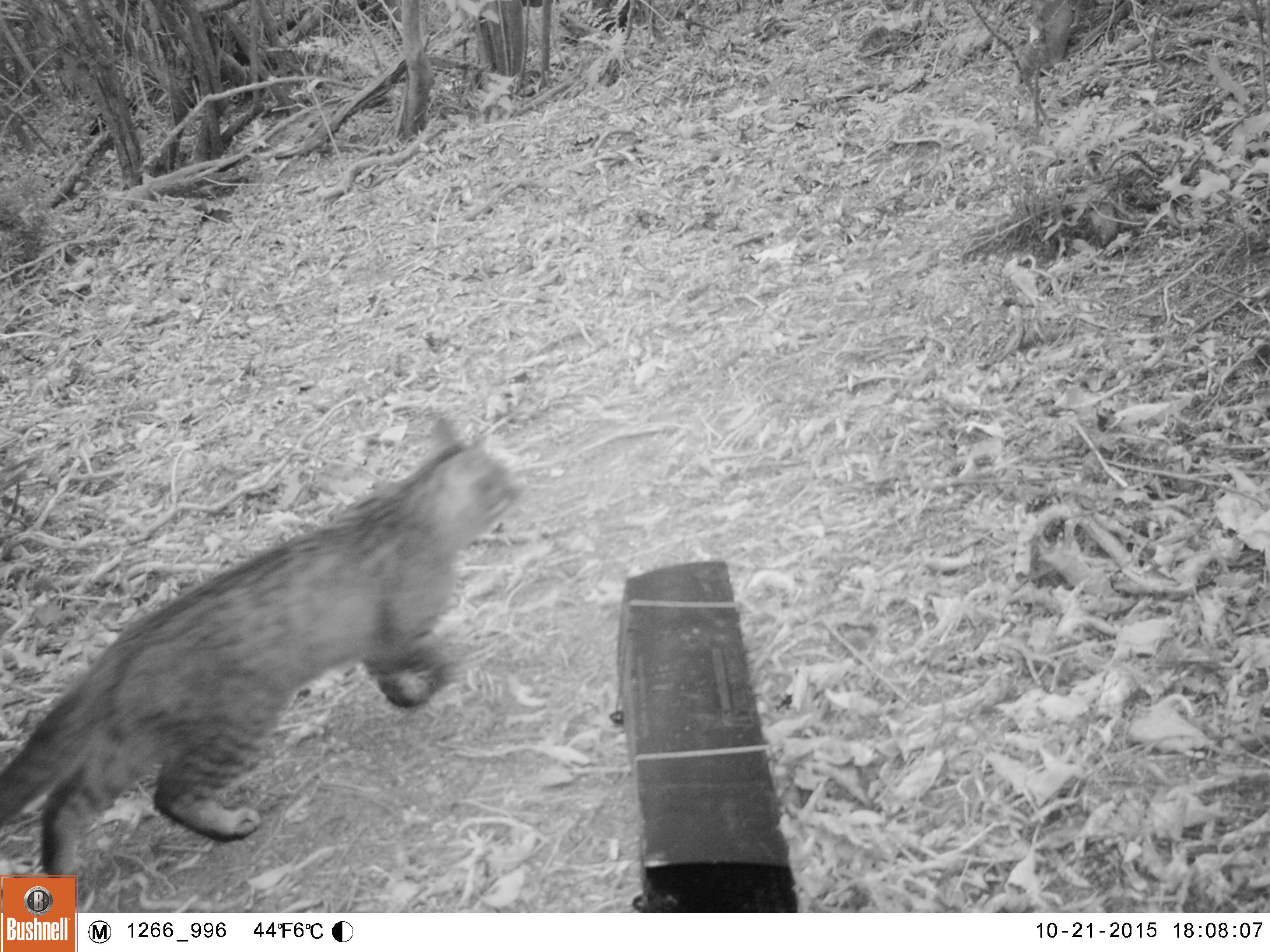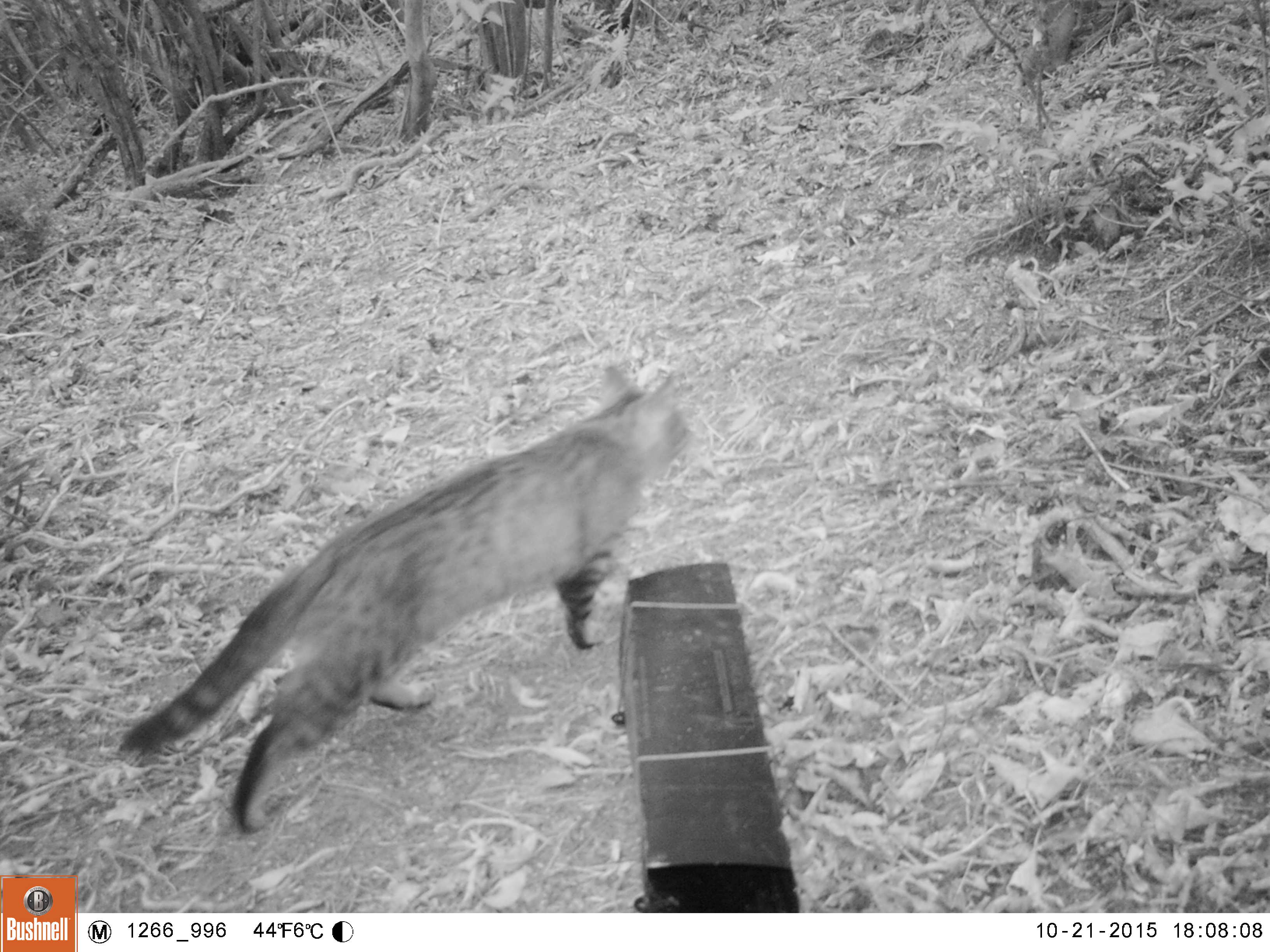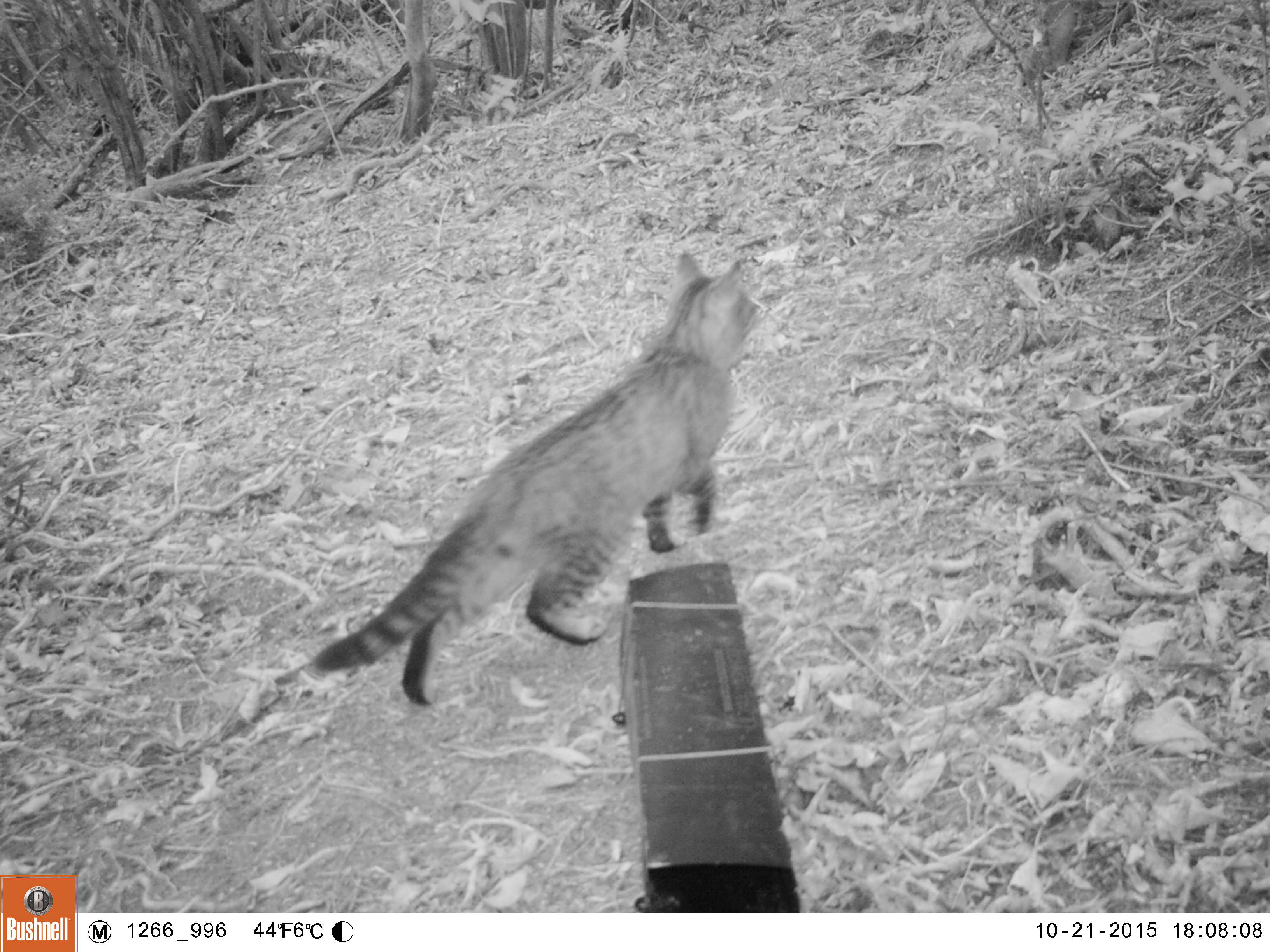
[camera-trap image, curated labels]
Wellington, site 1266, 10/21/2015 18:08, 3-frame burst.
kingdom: Animalia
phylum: Chordata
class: Mammalia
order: Carnivora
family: Felidae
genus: Felis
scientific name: Felis catus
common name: cat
Cat (Felis catus).